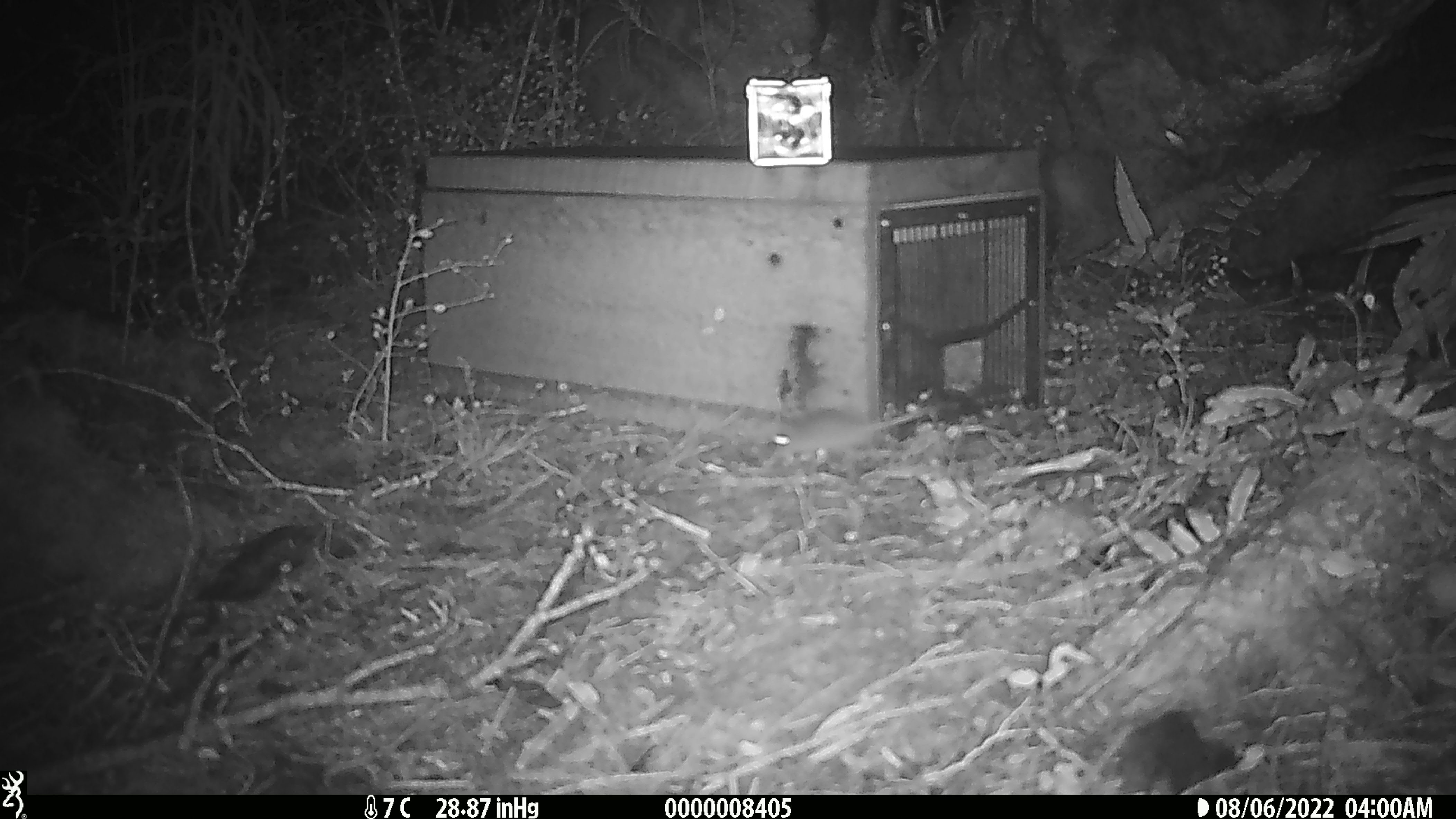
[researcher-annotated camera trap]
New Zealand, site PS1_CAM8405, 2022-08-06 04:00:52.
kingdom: Animalia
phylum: Chordata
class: Mammalia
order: Rodentia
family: Muridae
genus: Mus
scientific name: Mus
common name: mouse